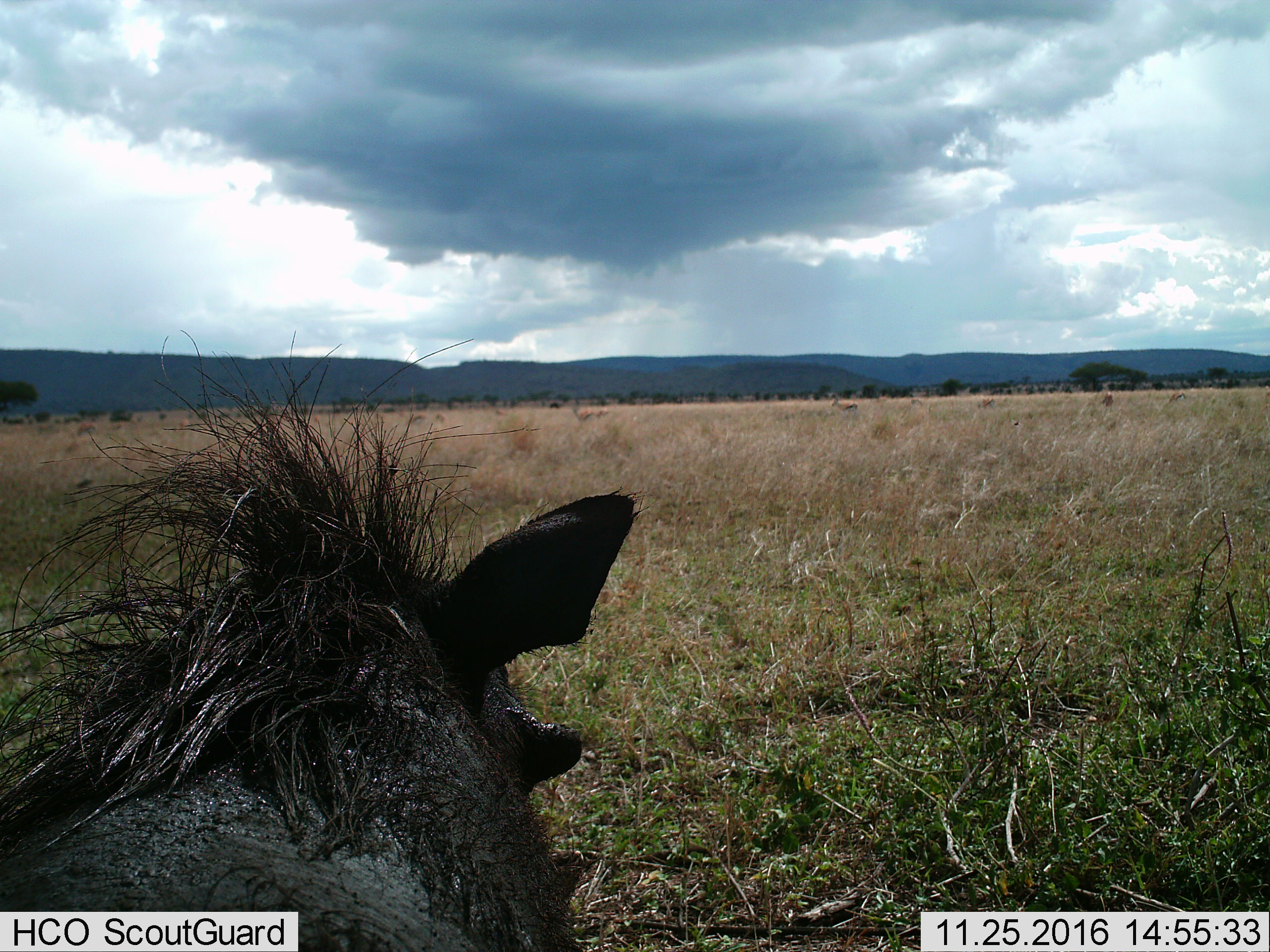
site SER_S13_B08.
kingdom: Animalia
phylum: Chordata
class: Mammalia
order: Artiodactyla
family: Suidae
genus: Phacochoerus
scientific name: Phacochoerus africanus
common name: warthog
Warthog (Phacochoerus africanus), count 1. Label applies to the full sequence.